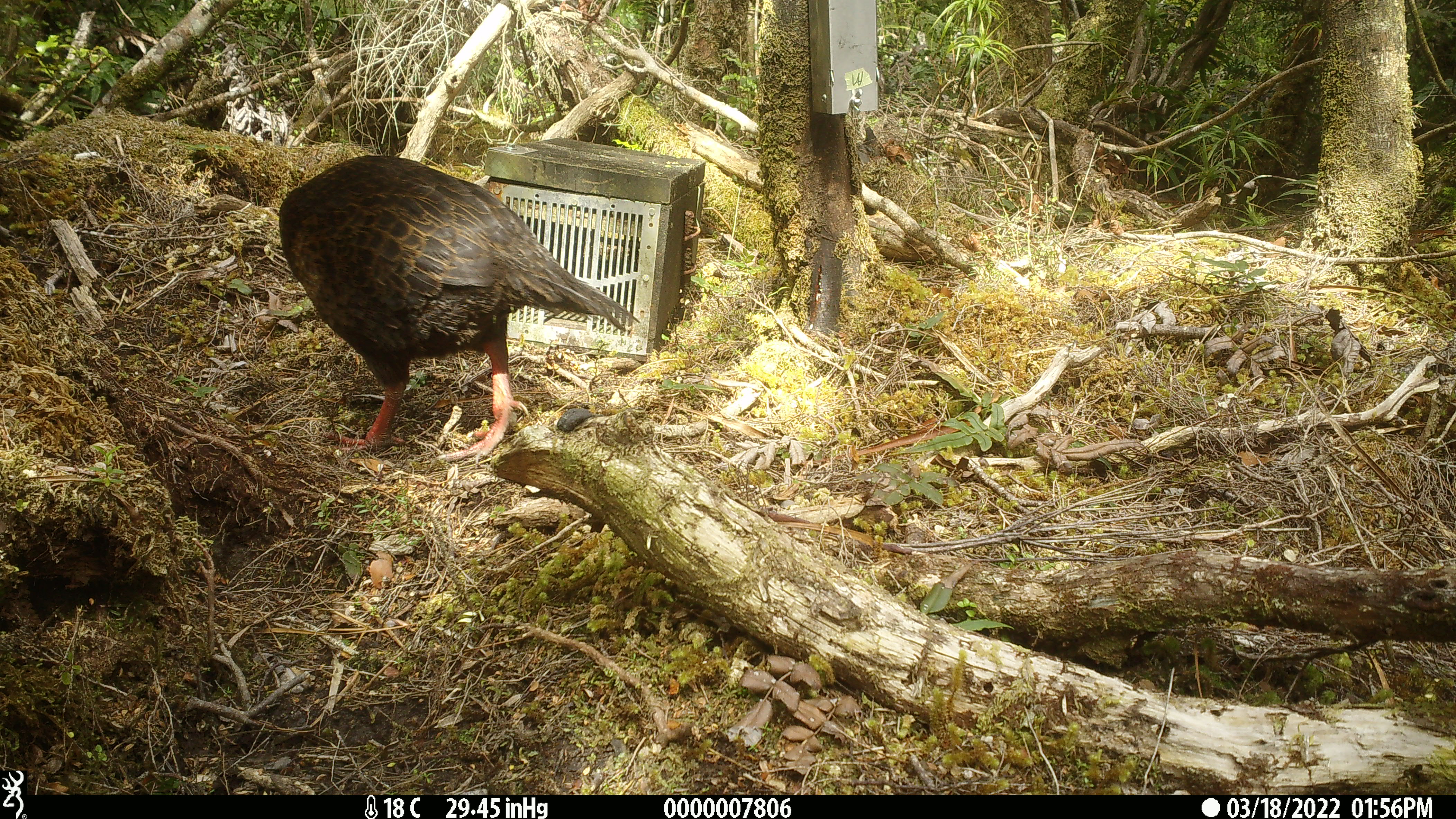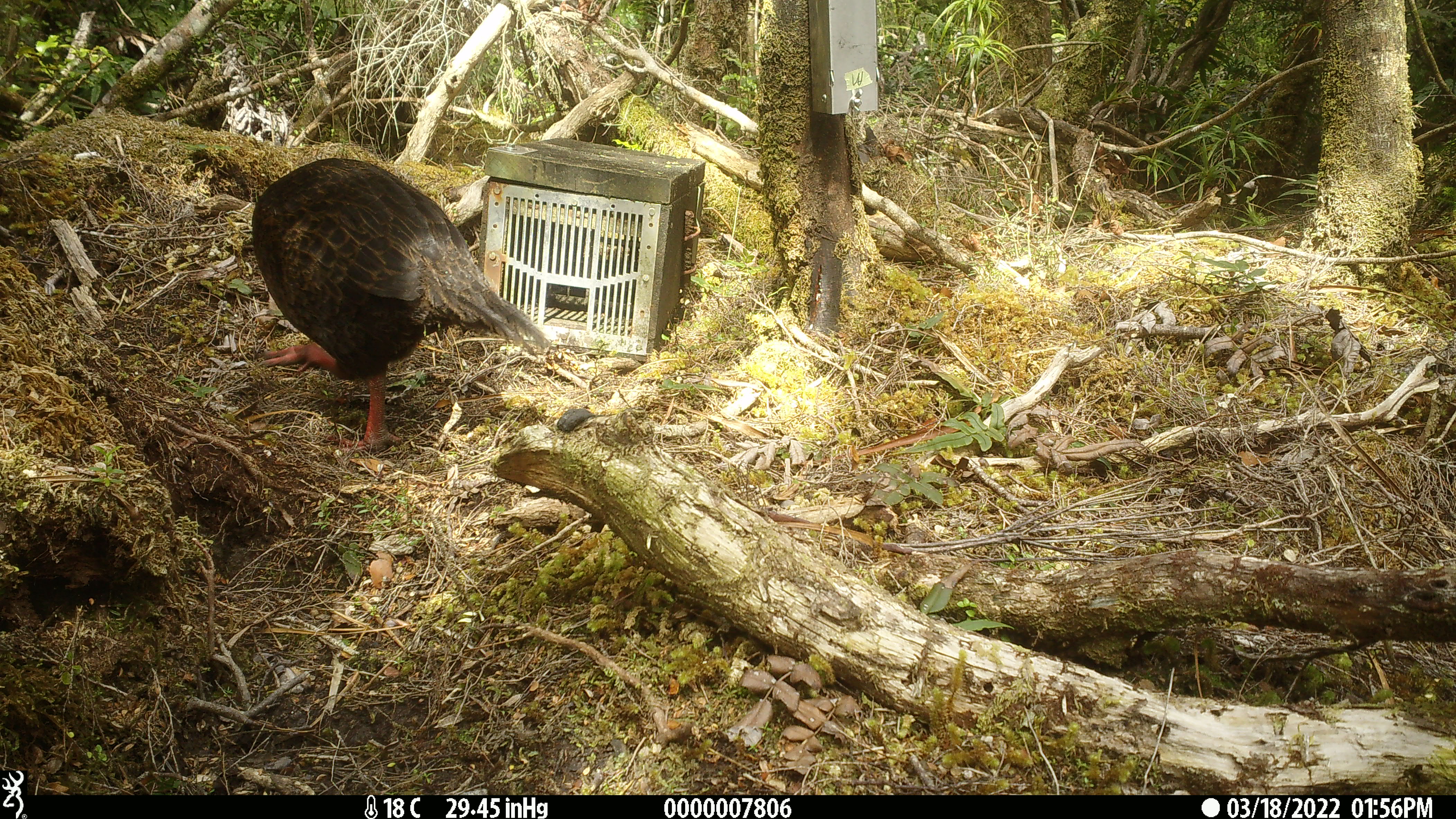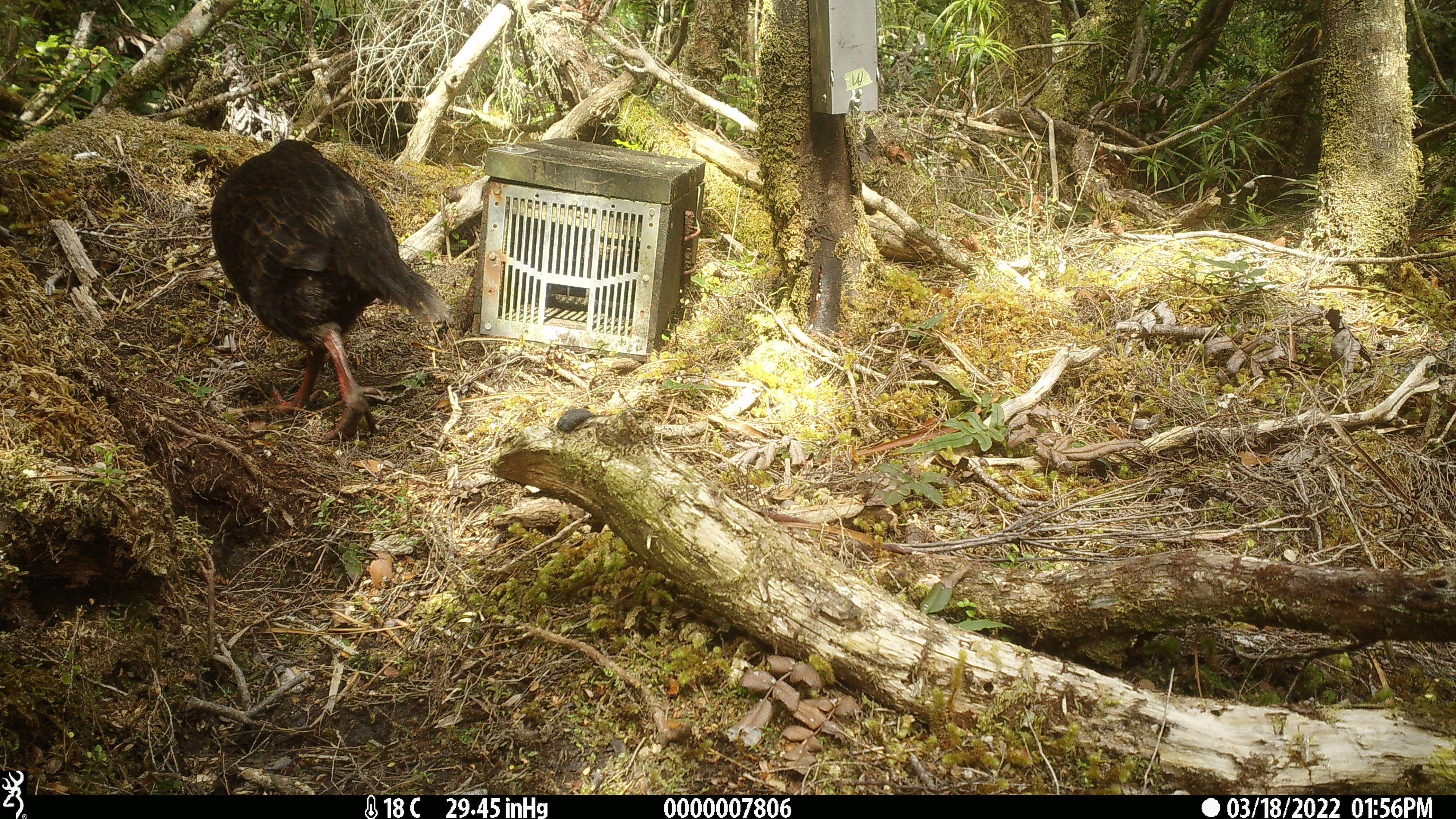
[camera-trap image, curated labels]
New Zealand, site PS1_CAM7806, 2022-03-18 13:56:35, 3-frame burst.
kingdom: Animalia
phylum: Chordata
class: Aves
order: Gruiformes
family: Rallidae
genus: Gallirallus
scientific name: Gallirallus australis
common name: weka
Weka (Gallirallus australis).